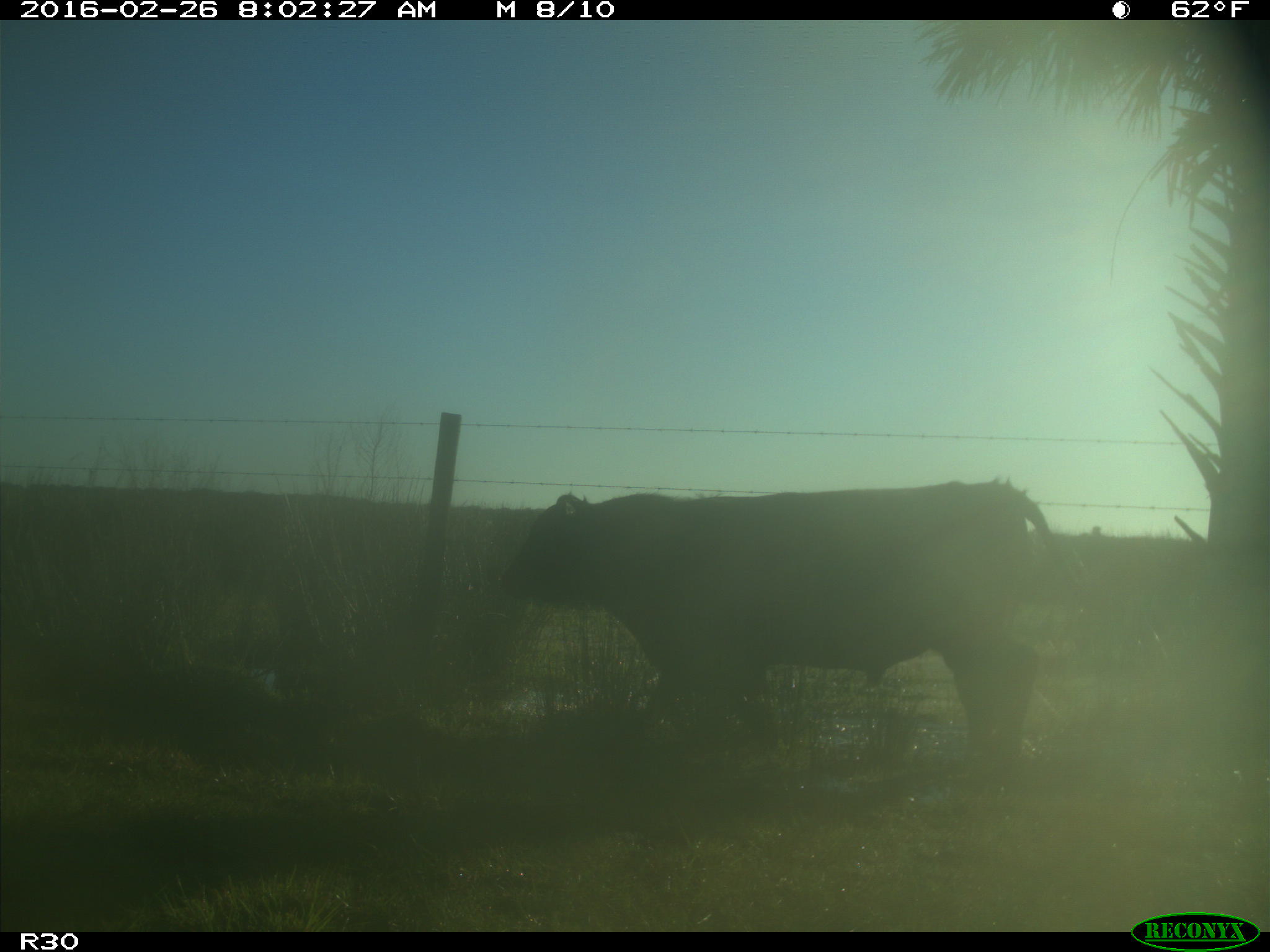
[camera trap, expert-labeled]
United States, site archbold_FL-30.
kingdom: Animalia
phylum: Chordata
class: Mammalia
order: Artiodactyla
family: Bovidae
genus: Bos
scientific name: Bos taurus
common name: domestic cow